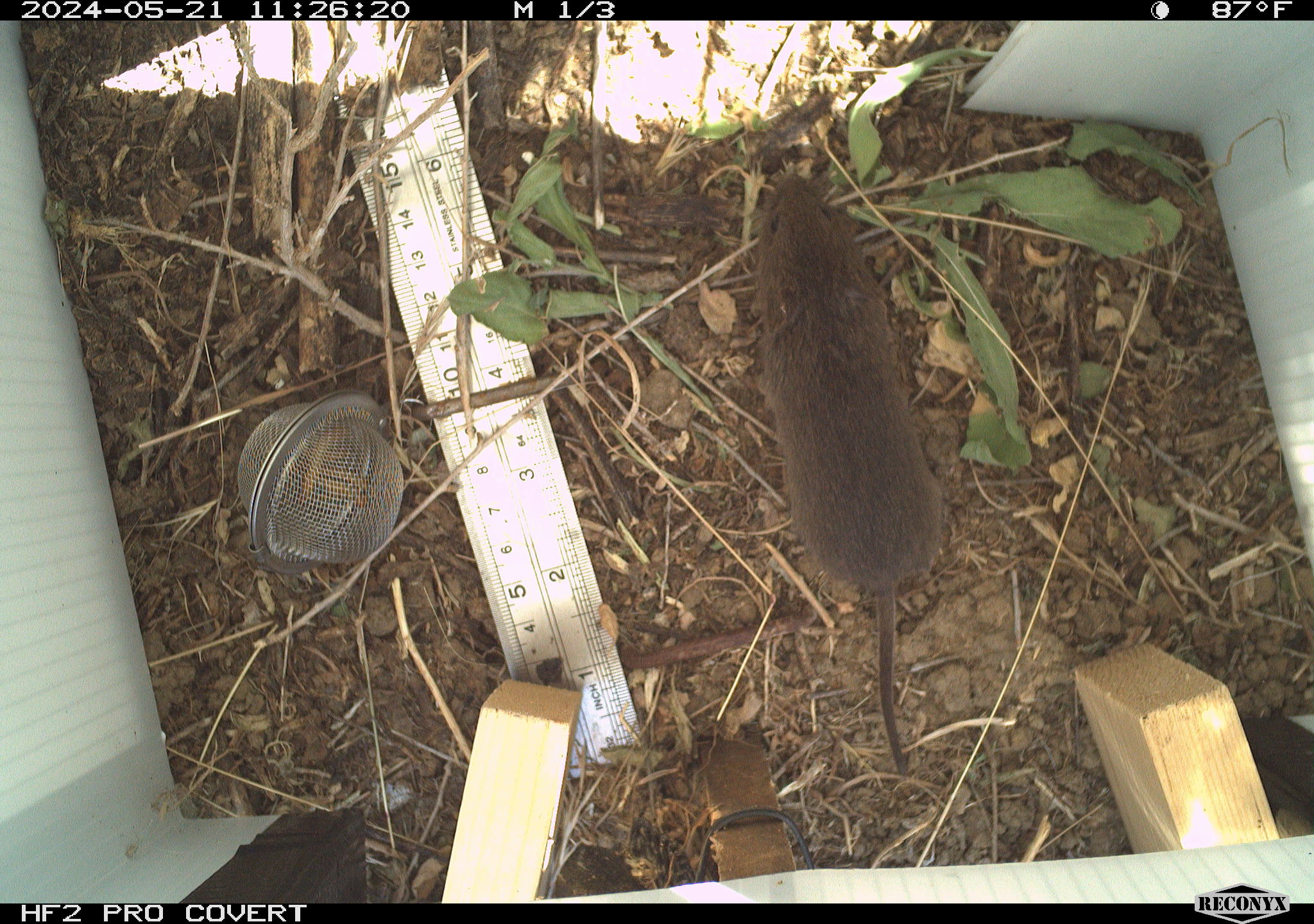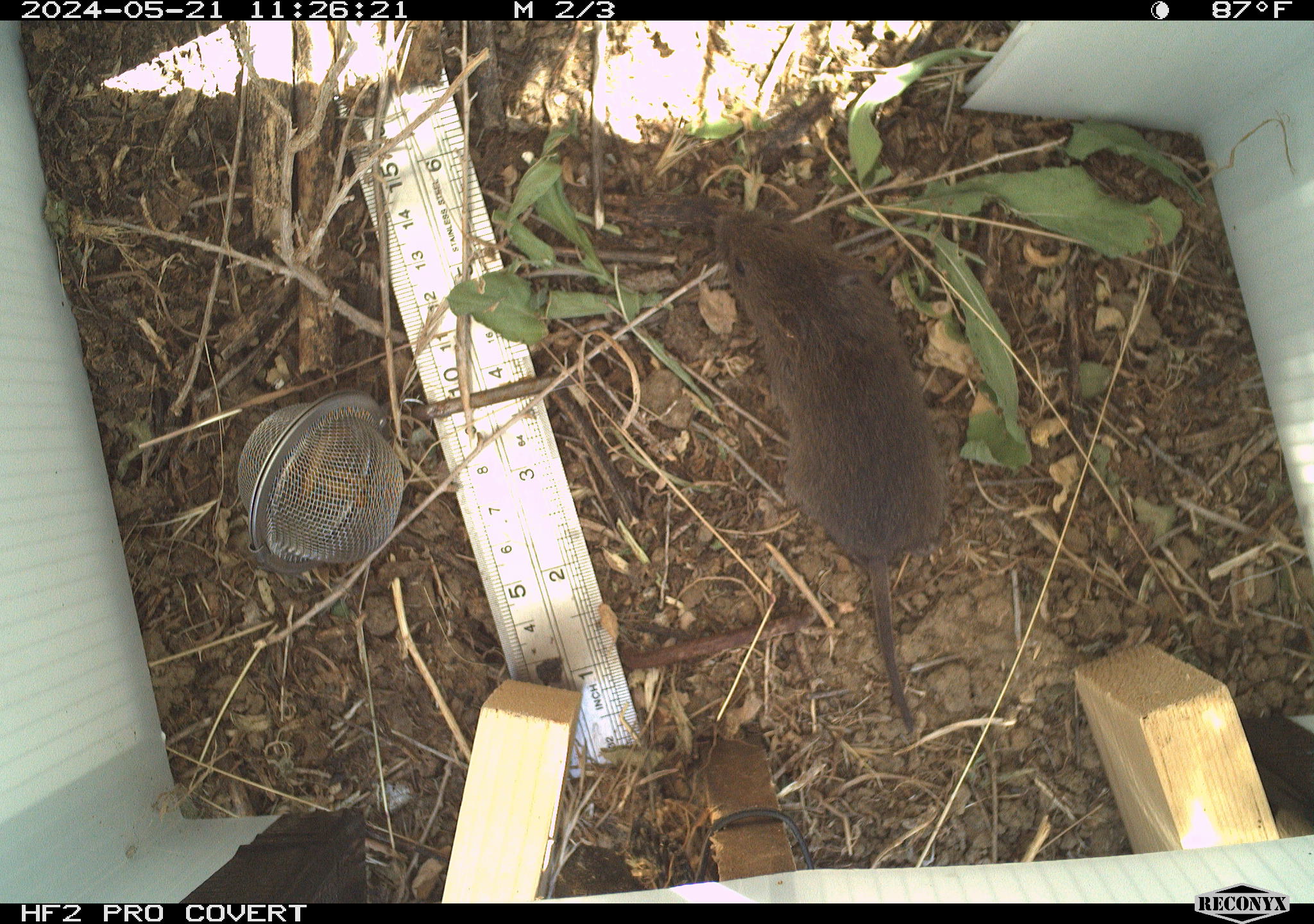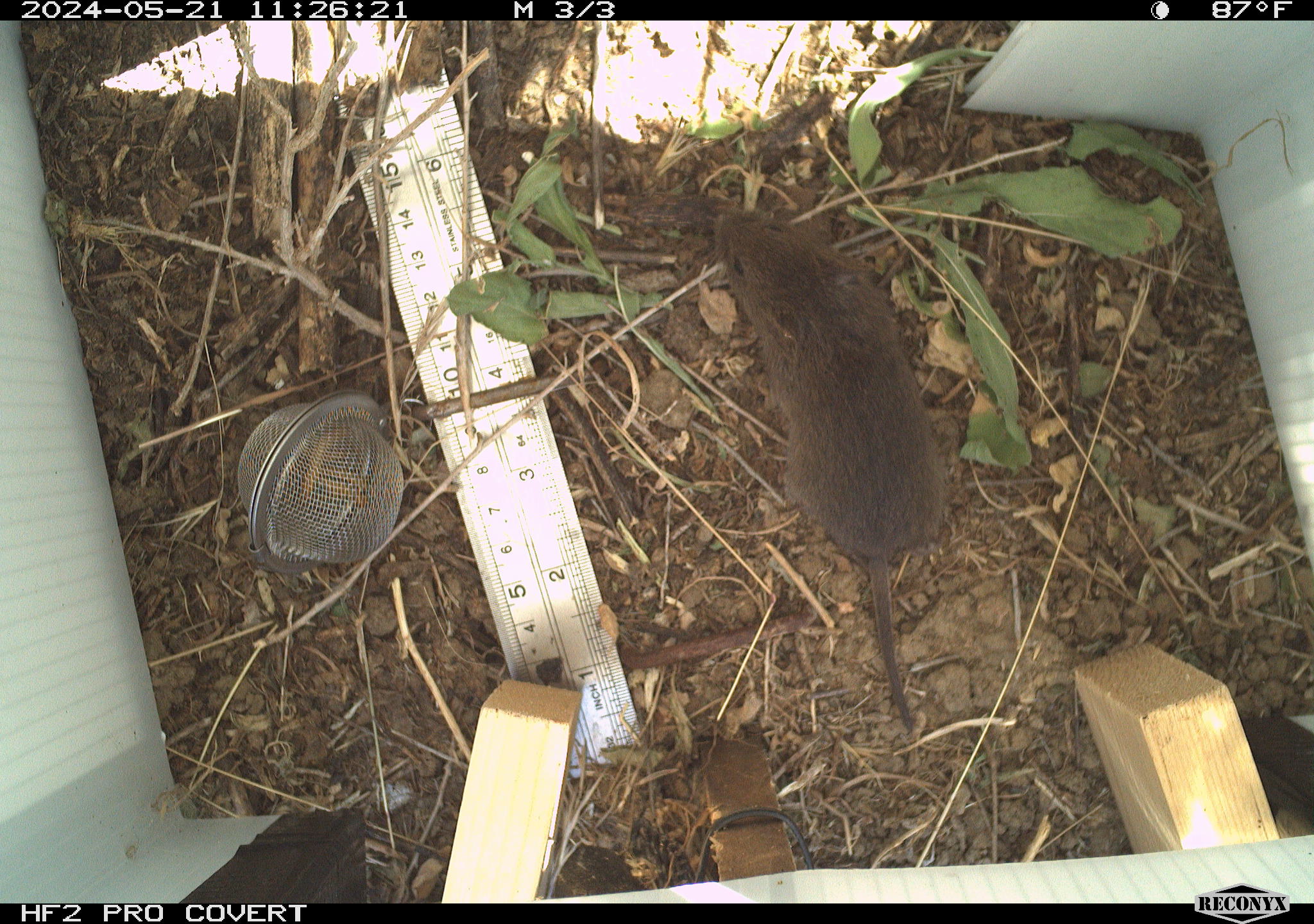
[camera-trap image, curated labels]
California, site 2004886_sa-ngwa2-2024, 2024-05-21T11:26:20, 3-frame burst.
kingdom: Animalia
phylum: Chordata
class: Mammalia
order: Rodentia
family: Cricetidae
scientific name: Arvicolinae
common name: voles, lemmings, and muskrats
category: arvicolinae subfamily